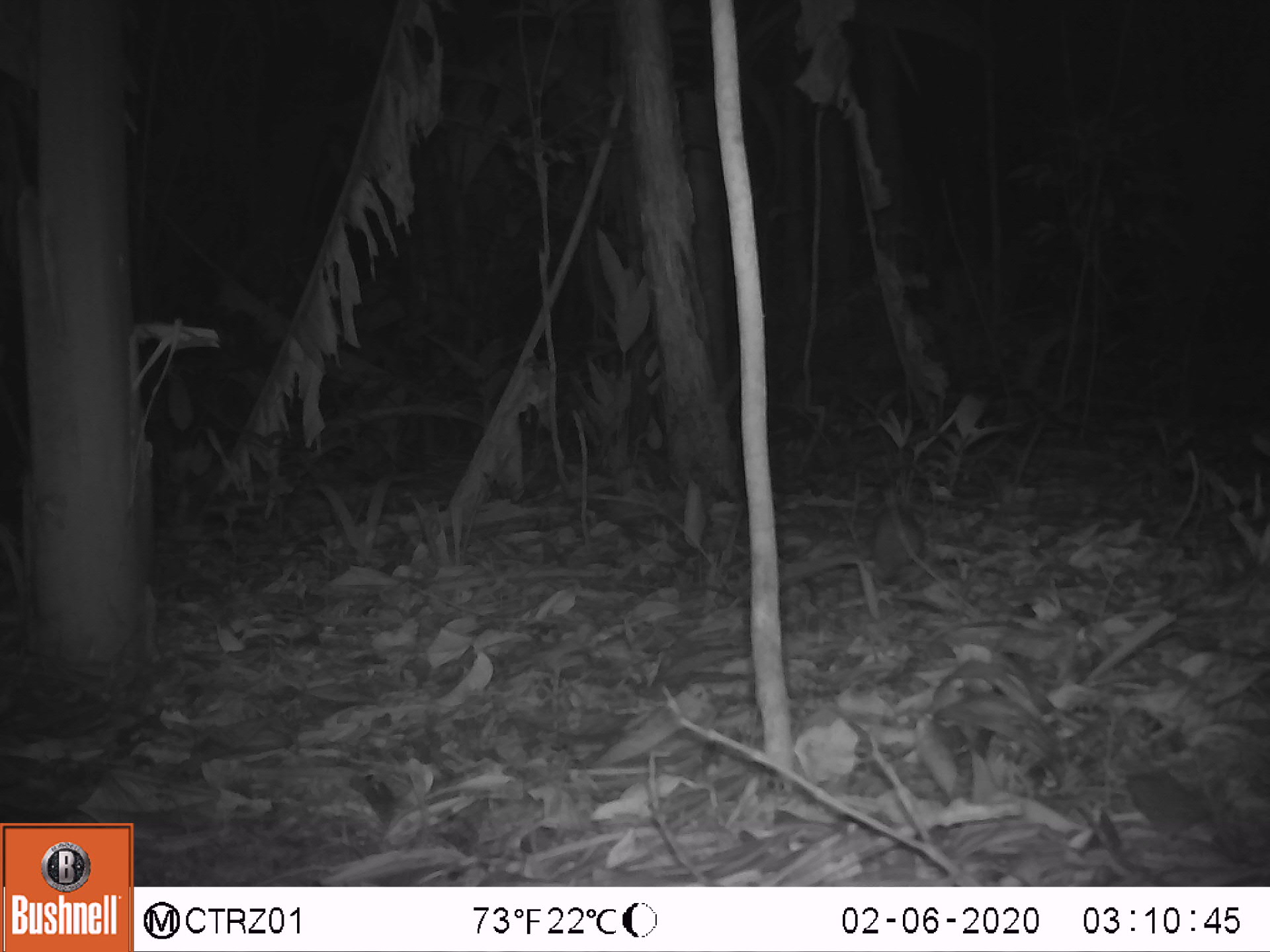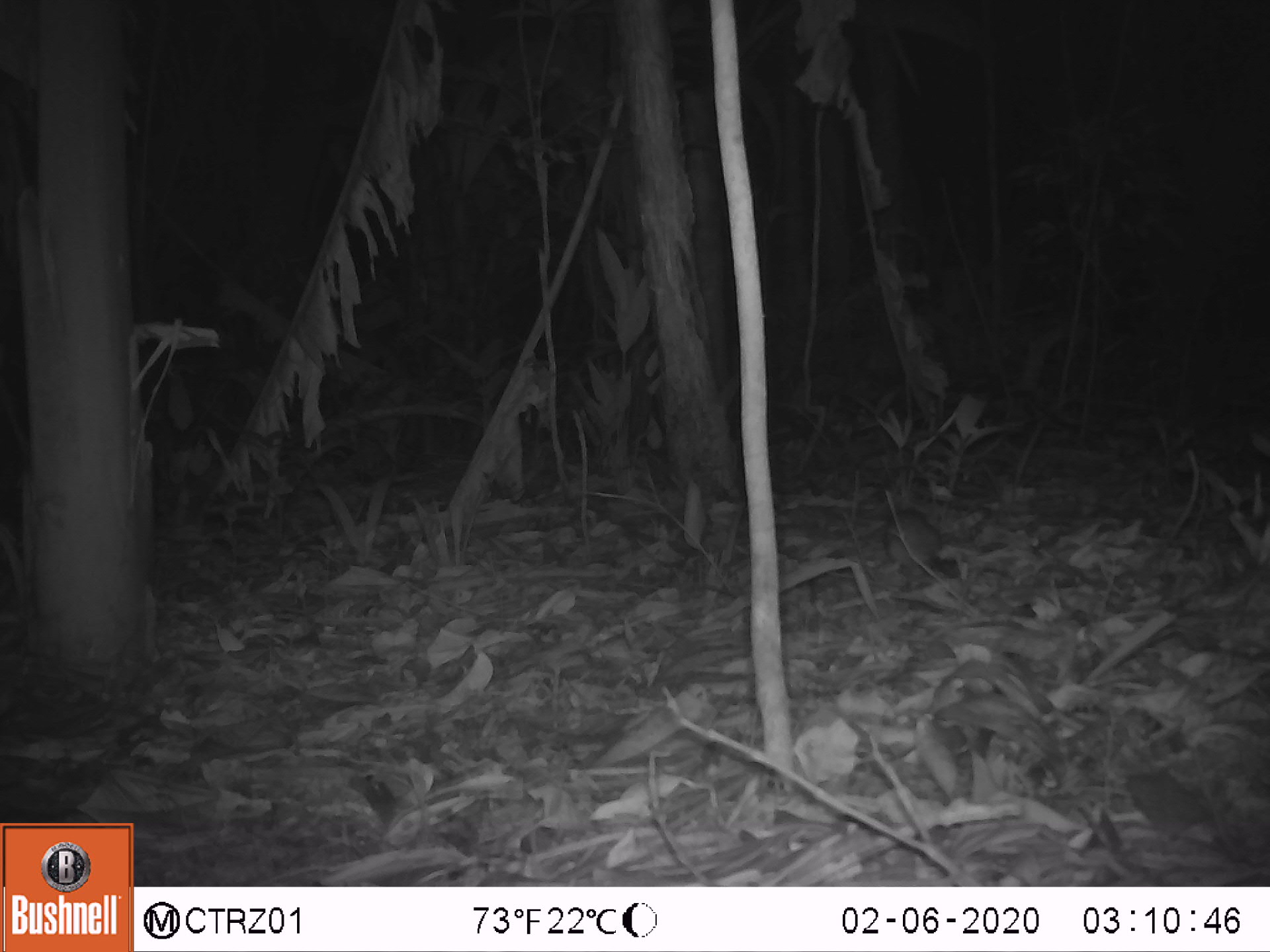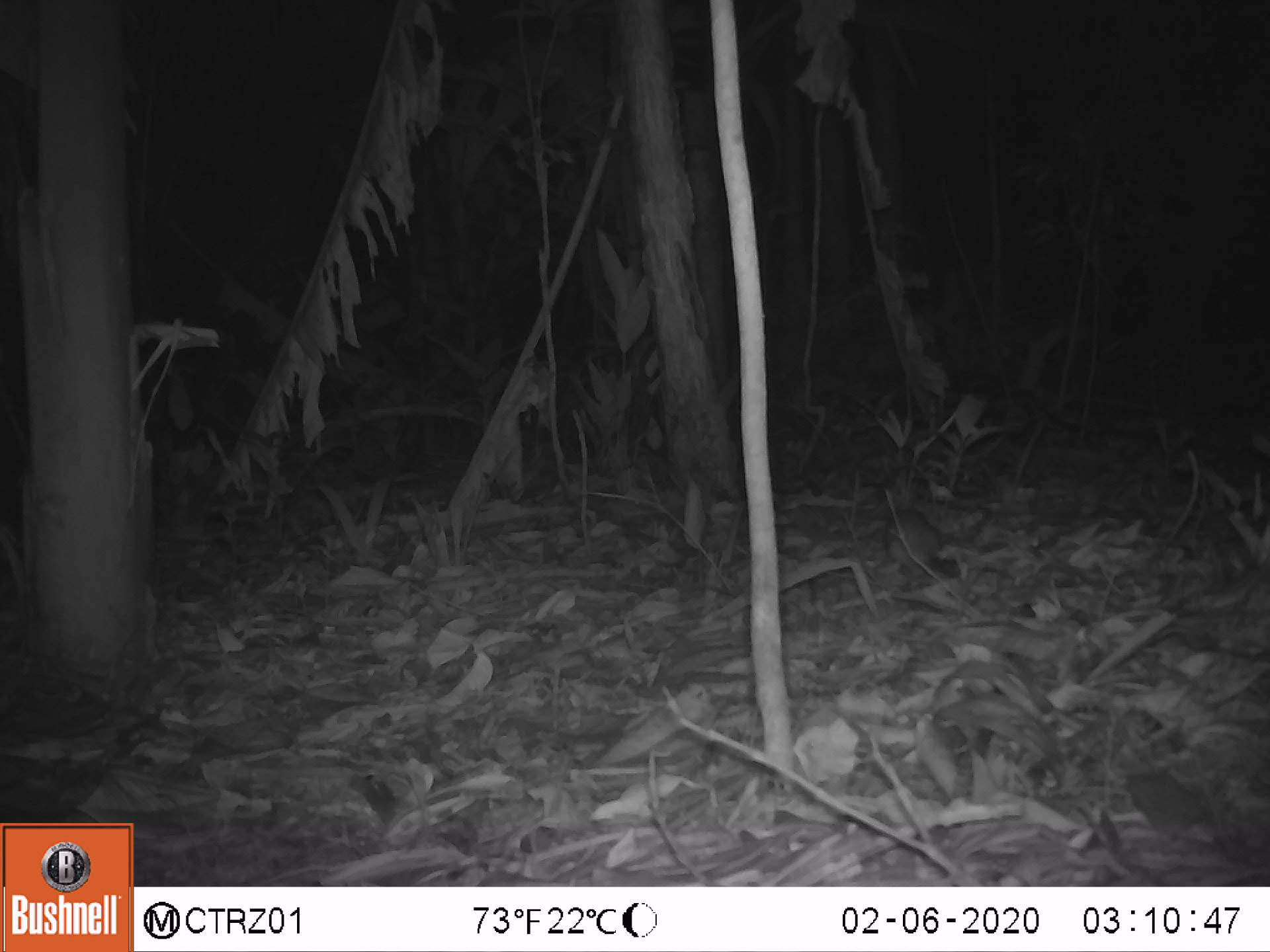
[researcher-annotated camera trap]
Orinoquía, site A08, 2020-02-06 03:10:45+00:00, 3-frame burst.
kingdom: Animalia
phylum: Chordata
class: Mammalia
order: Rodentia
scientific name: Rodentia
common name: rodent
Rodent (Rodentia).